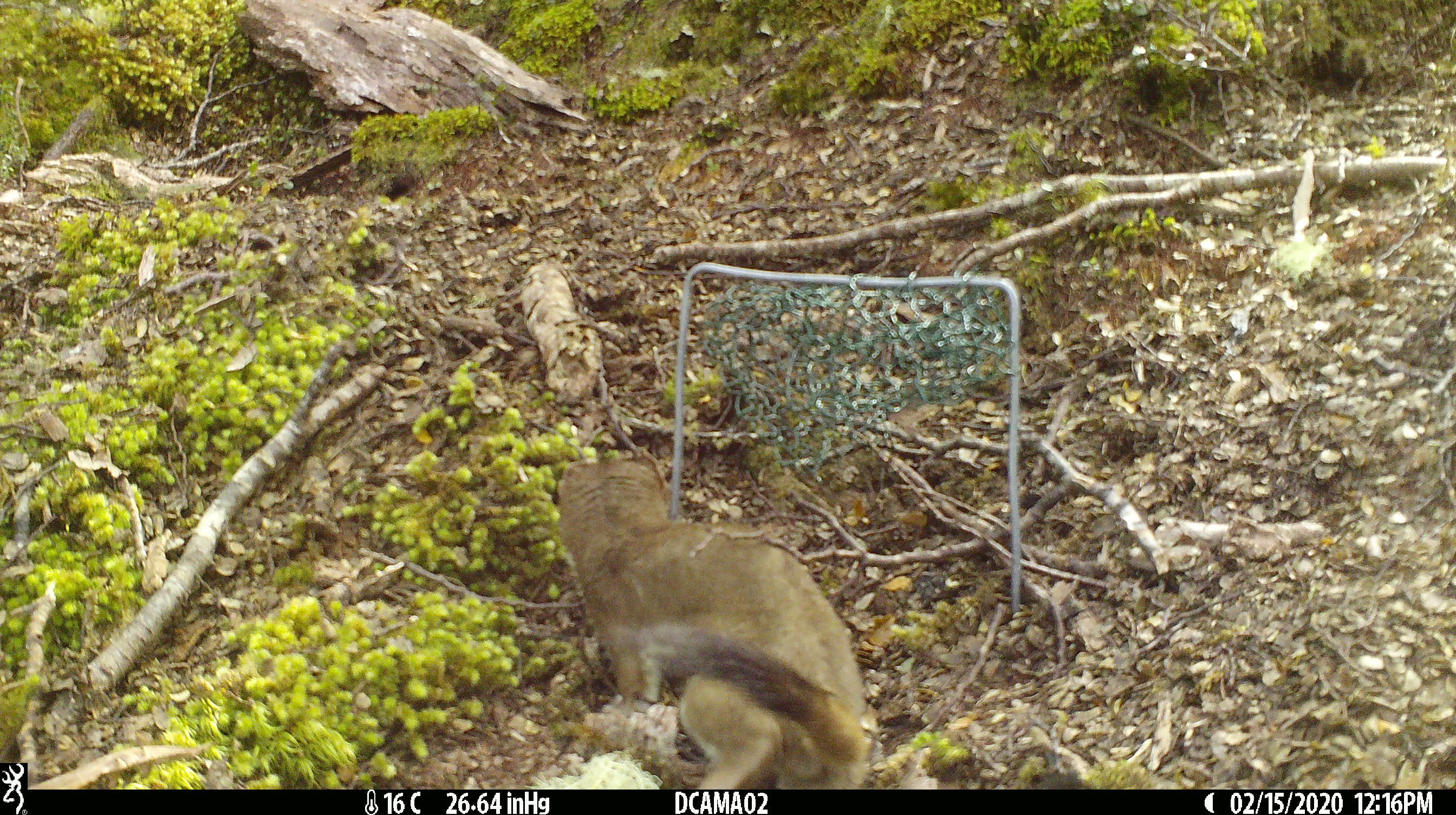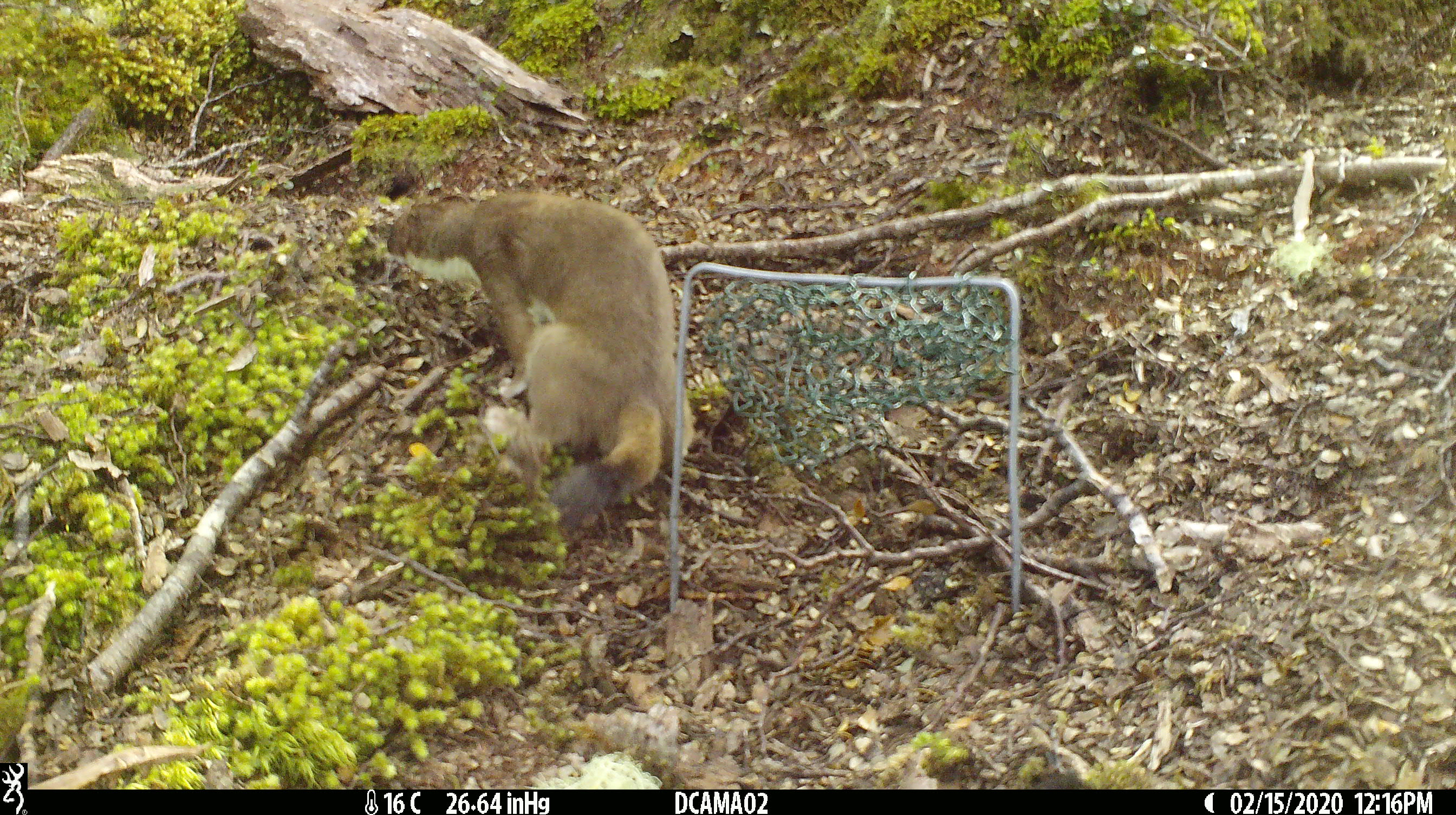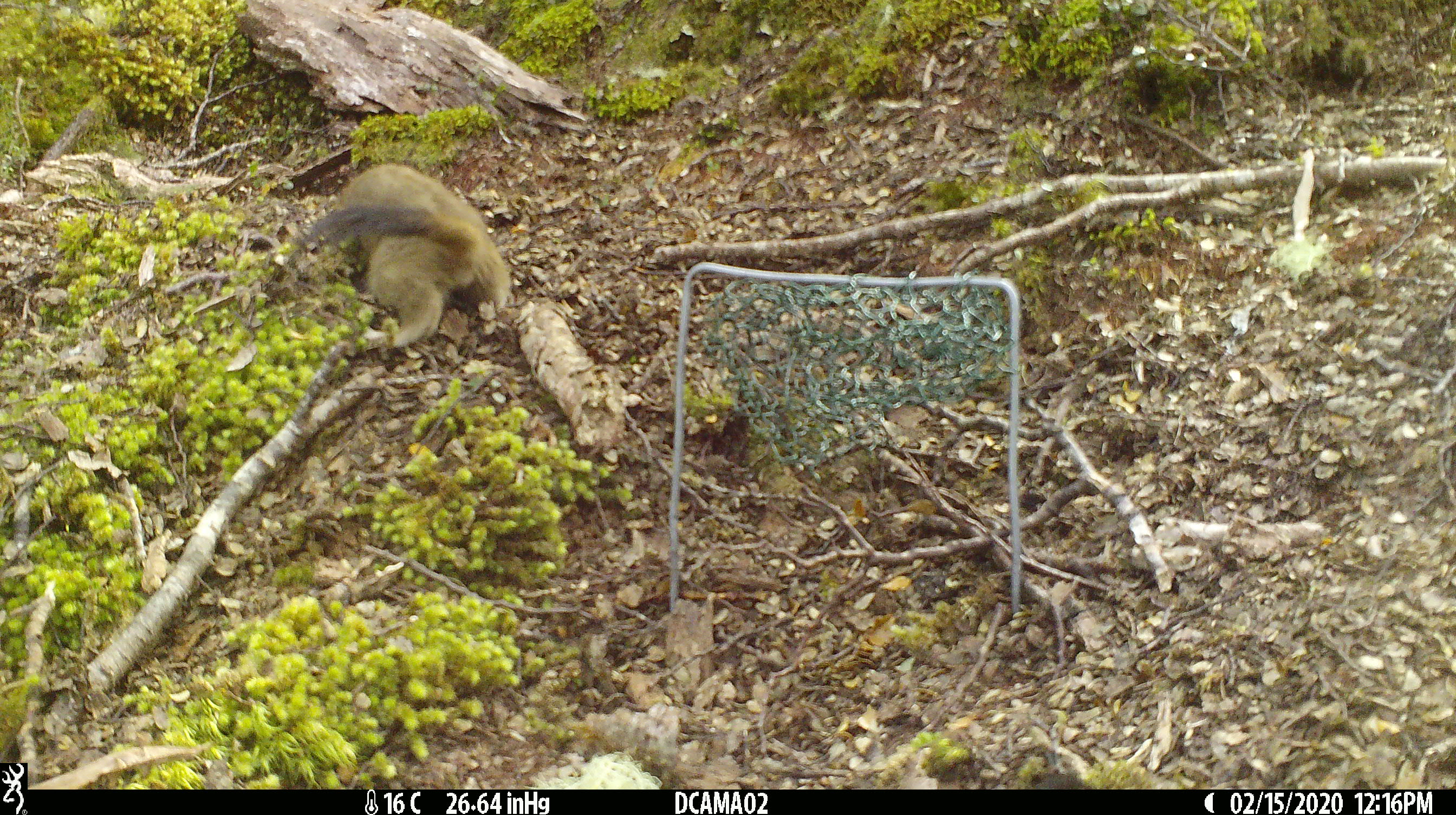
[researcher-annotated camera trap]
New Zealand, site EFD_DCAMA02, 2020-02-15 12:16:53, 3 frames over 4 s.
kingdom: Animalia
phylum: Chordata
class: Mammalia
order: Carnivora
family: Mustelidae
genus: Mustela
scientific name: Mustela erminea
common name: stoat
Stoat (Mustela erminea).